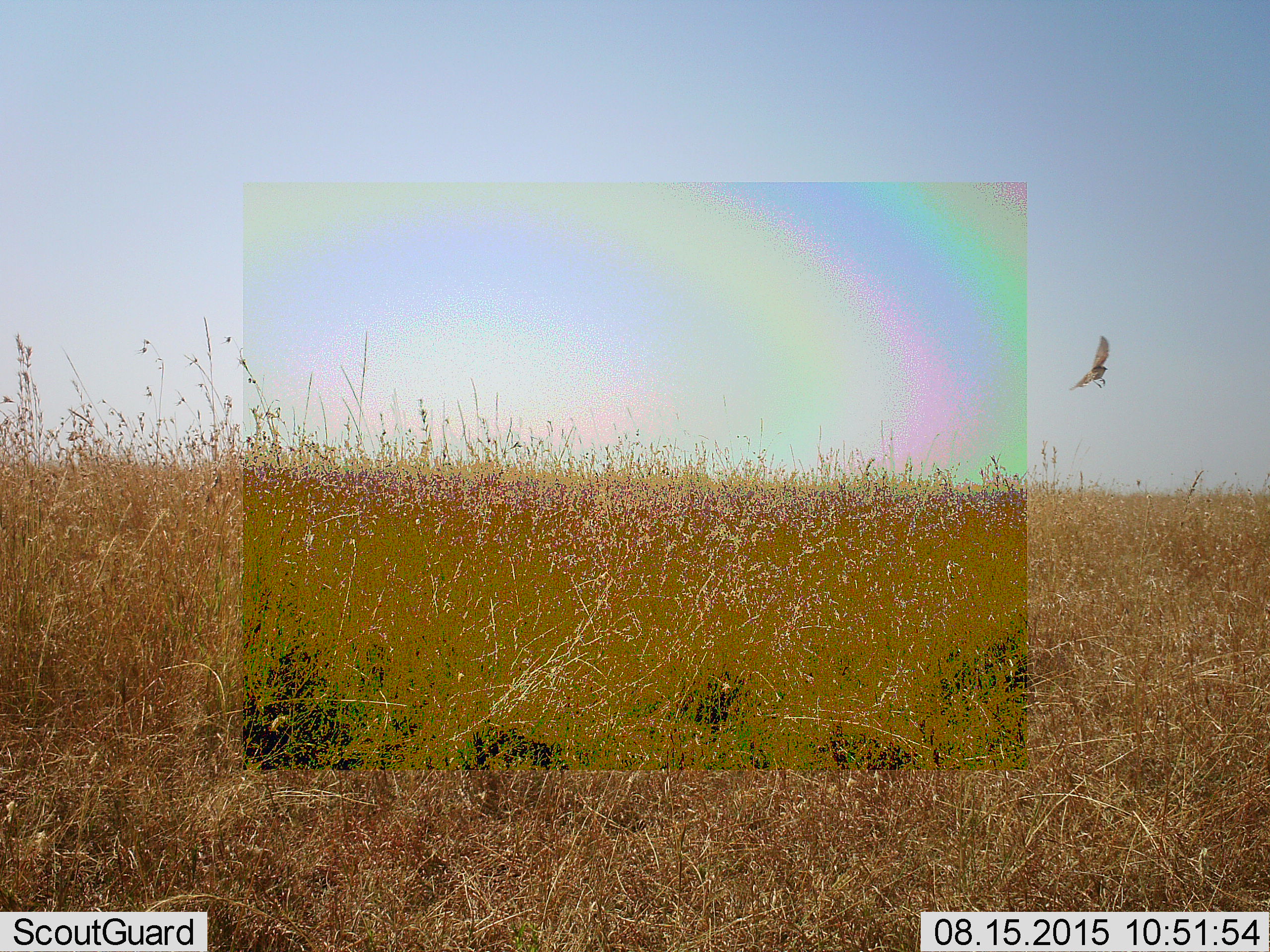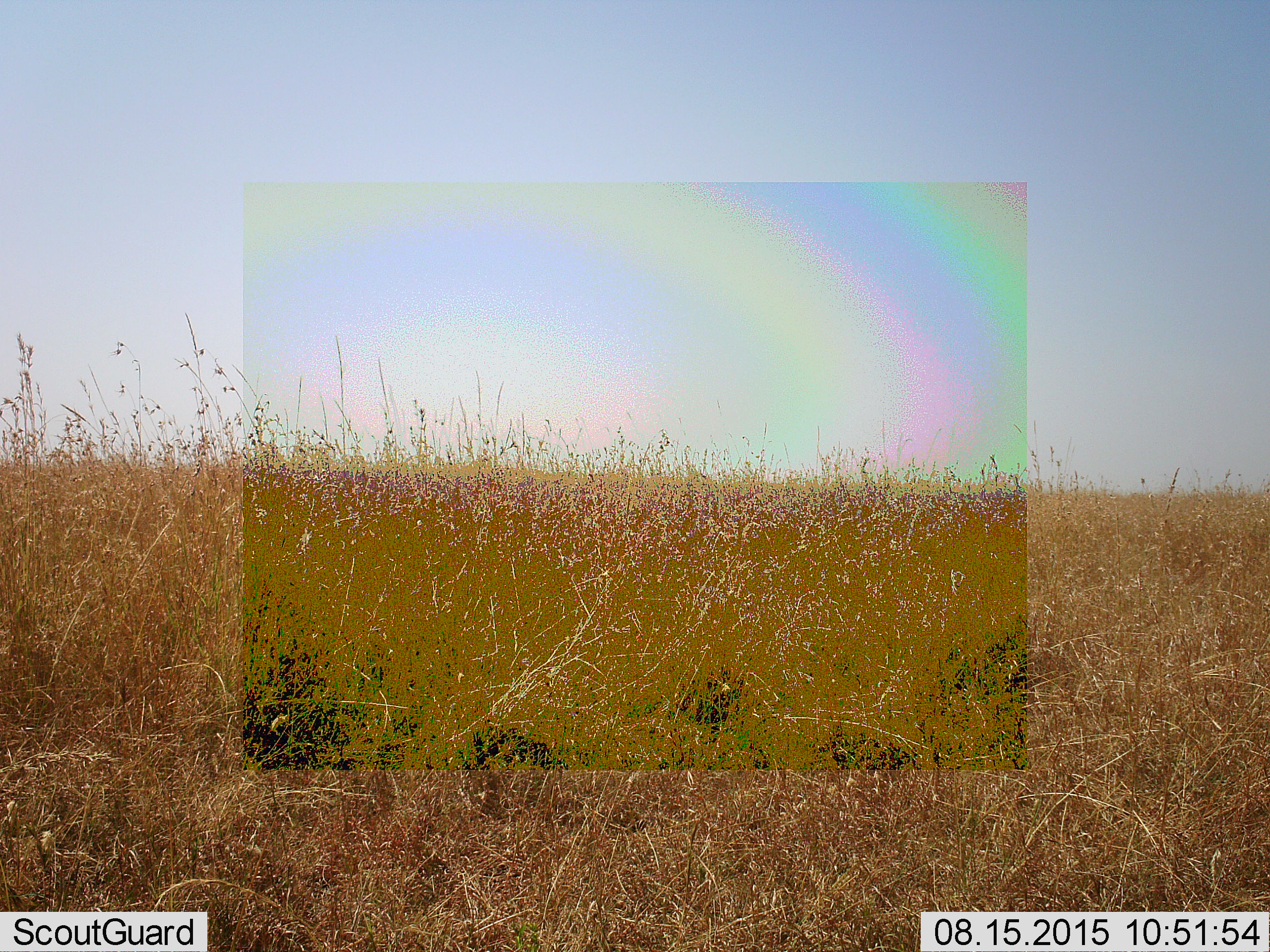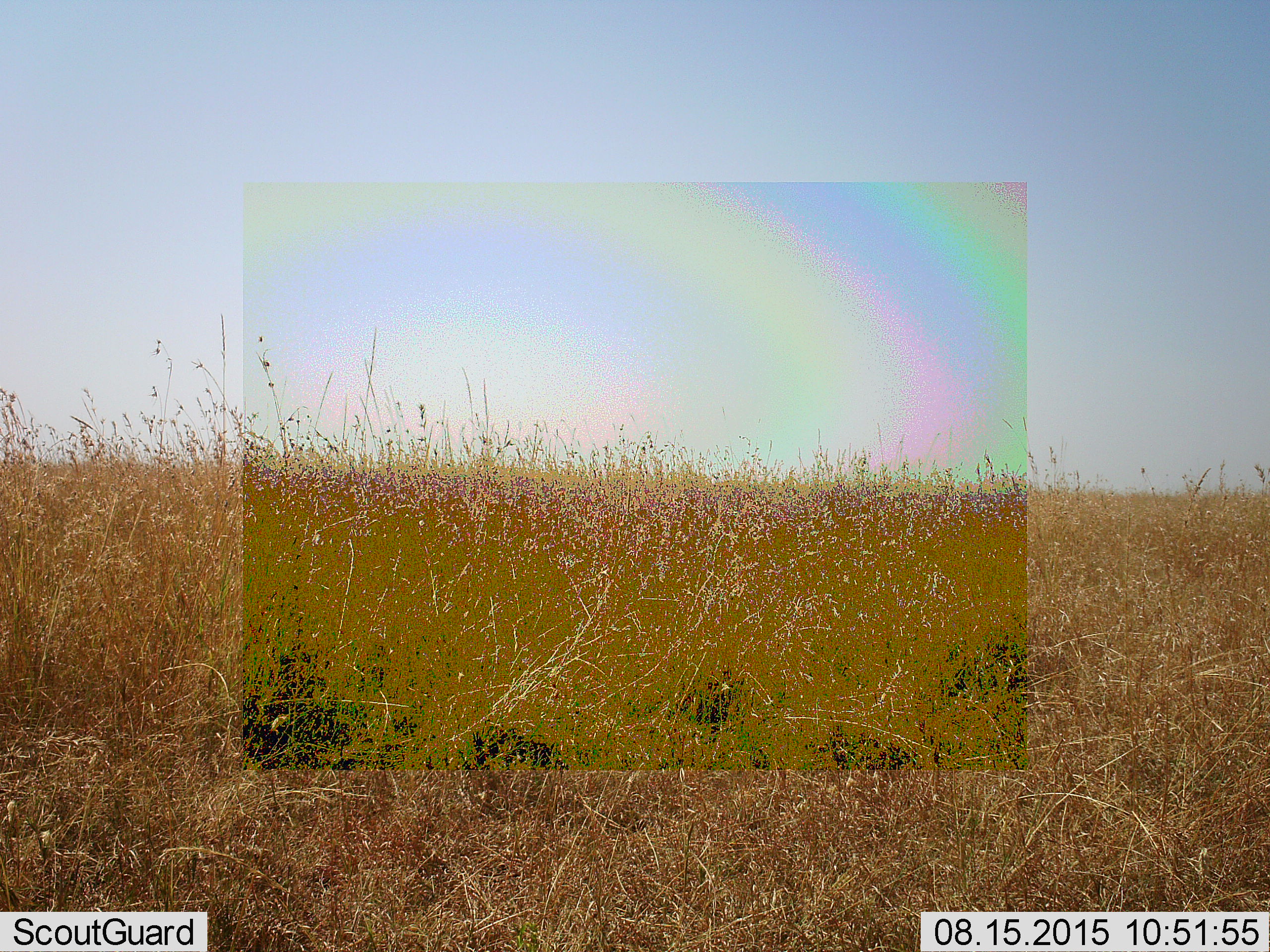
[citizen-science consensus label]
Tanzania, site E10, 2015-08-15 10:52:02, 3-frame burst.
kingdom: Animalia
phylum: Chordata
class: Aves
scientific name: Aves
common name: bird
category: otherbird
Otherbird (bird) (Aves), count 1. Behavior (volunteer vote fractions): standing 0%, resting 0%, moving 100%, interacting 0%. Young present (vote fraction): 0%. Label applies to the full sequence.